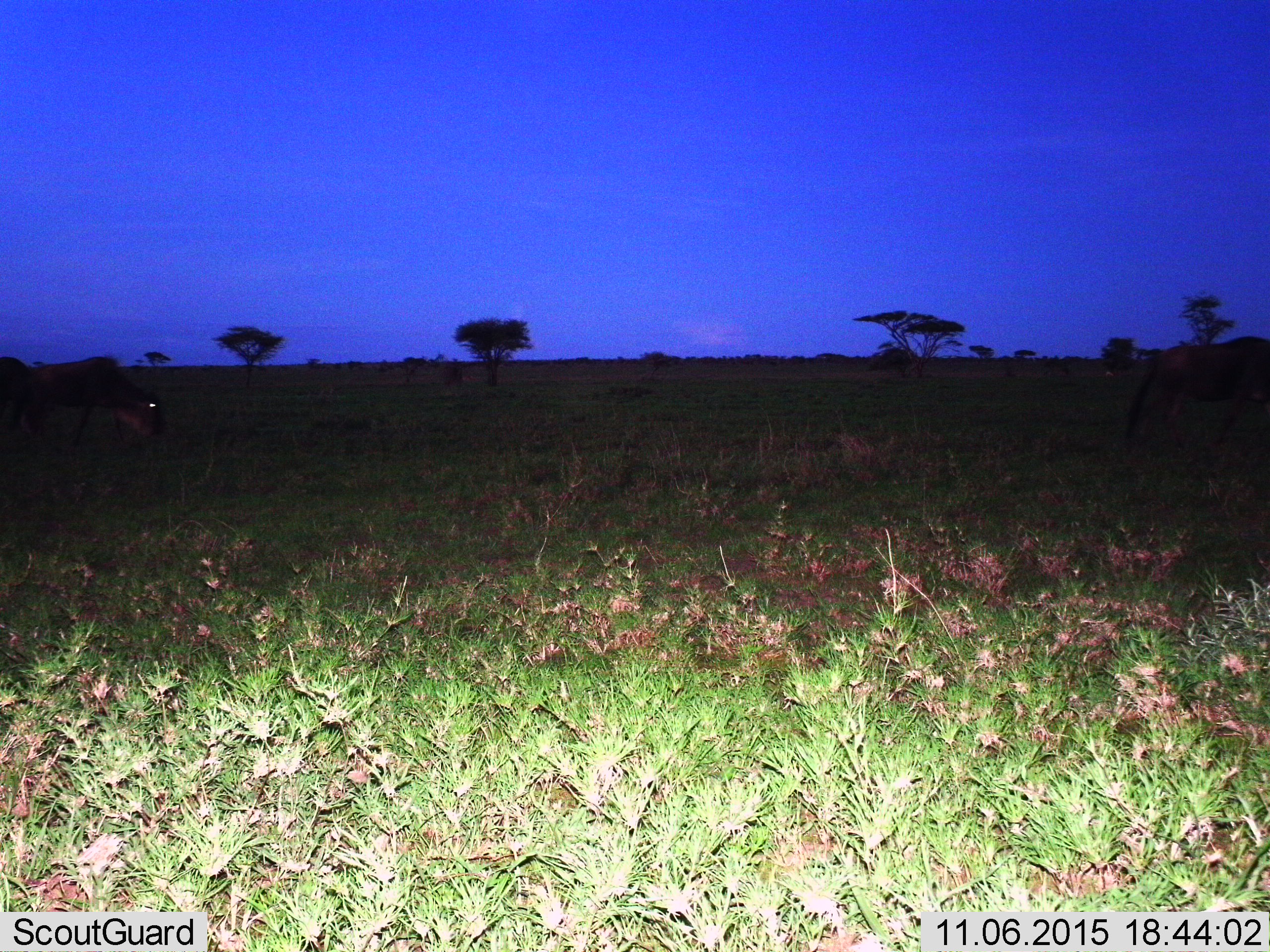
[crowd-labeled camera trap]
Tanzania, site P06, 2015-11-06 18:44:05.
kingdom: Animalia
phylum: Chordata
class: Mammalia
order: Artiodactyla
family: Bovidae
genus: Connochaetes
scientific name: Connochaetes taurinus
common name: blue wildebeest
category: wildebeest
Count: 3.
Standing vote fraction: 20%.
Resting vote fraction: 0%.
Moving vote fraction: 40%.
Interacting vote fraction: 0%.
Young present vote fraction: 0%.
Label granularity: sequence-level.